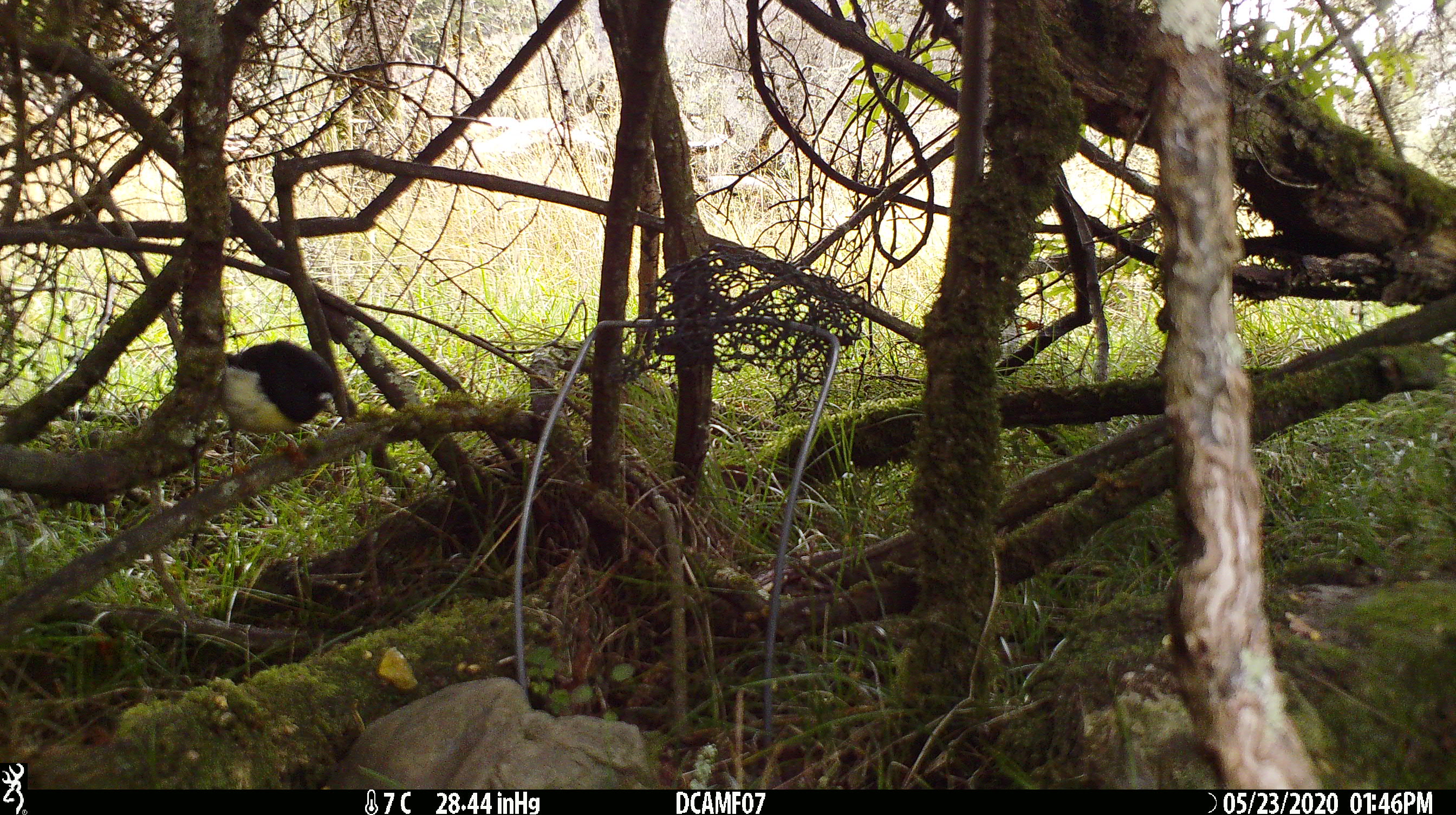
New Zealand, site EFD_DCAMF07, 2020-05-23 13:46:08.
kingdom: Animalia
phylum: Chordata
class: Aves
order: Passeriformes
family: Petroicidae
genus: Petroica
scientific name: Petroica macrocephala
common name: tomtit